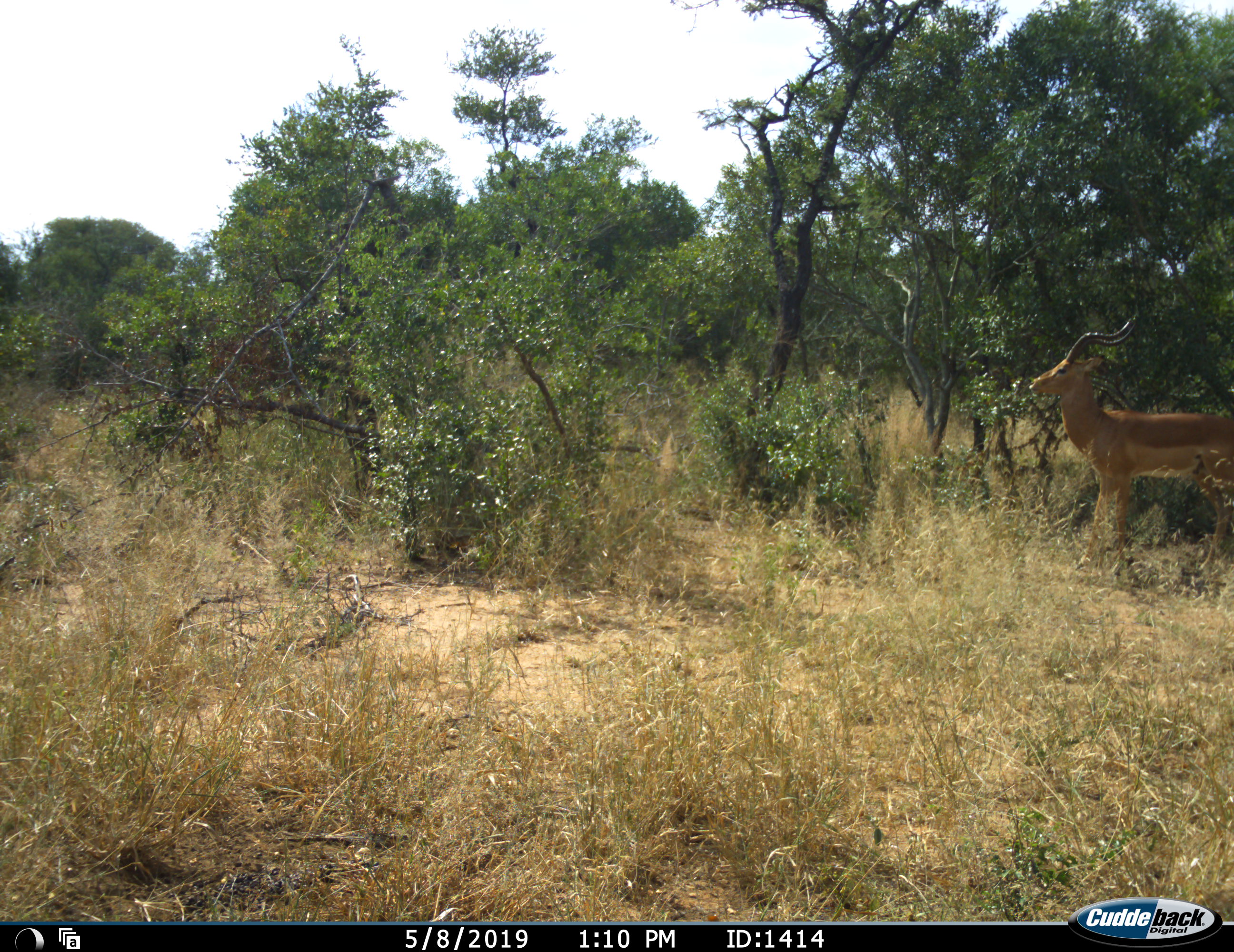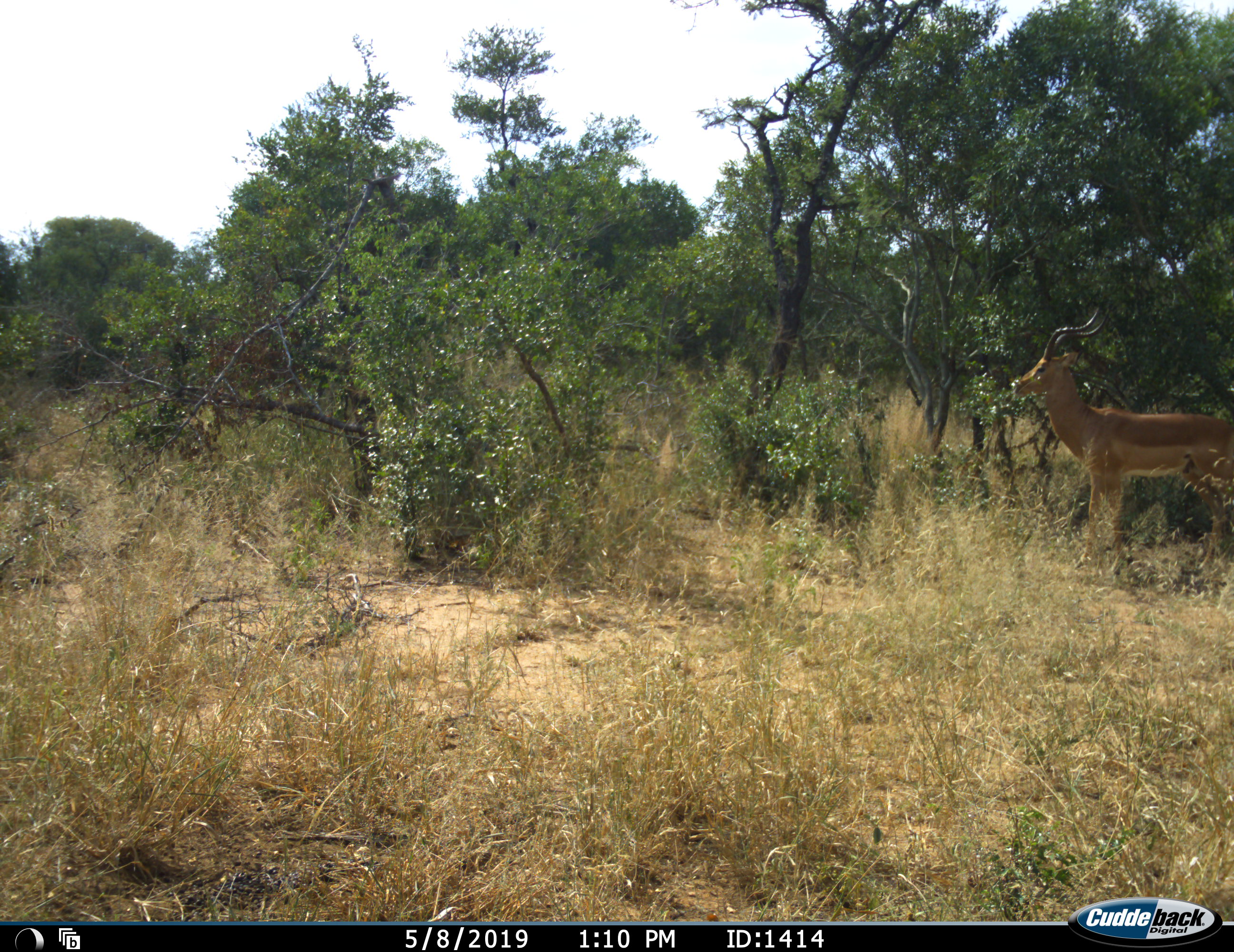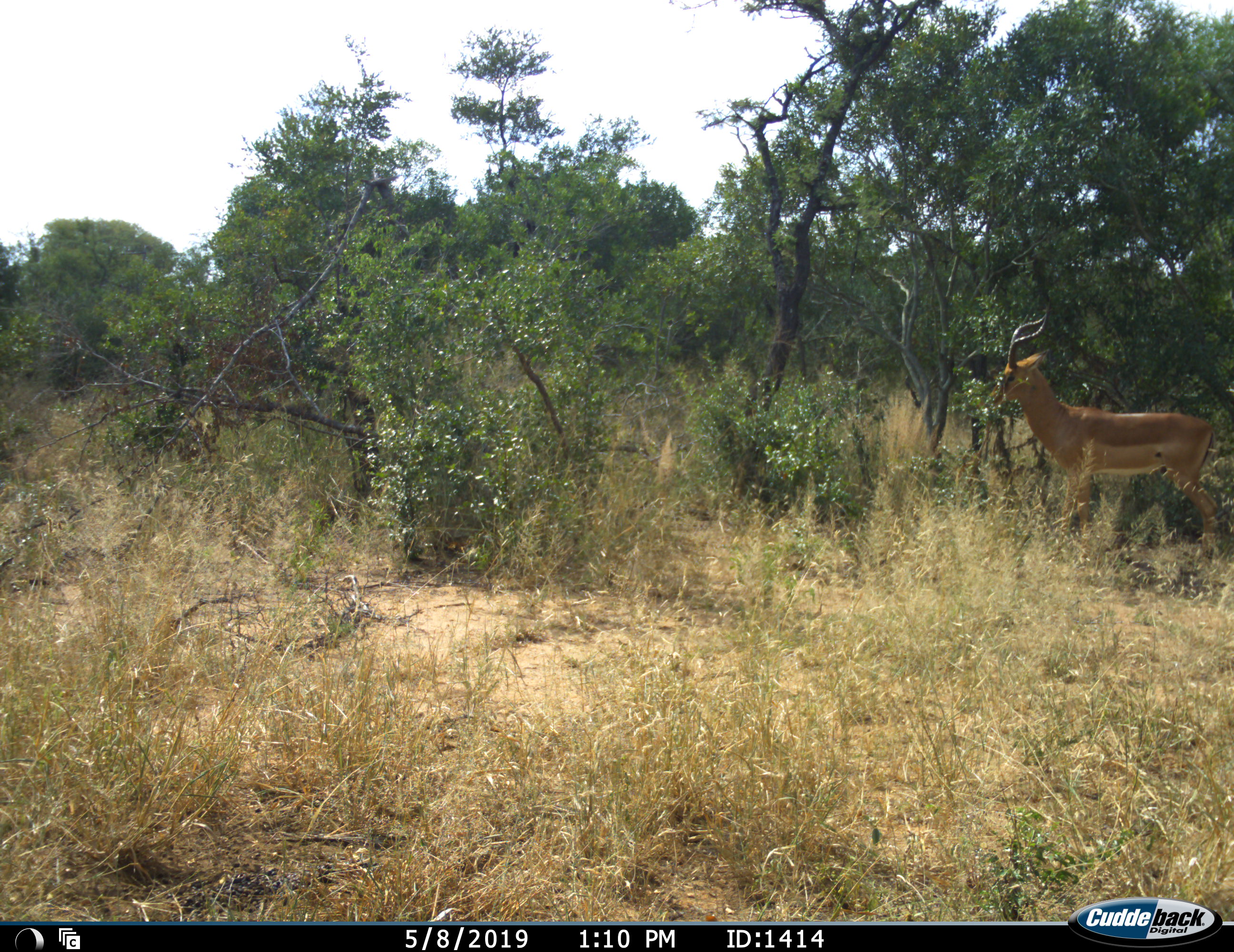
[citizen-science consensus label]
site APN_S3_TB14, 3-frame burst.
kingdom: Animalia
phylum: Chordata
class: Mammalia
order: Artiodactyla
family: Bovidae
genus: Aepyceros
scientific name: Aepyceros melampus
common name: impala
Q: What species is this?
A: Impala (Aepyceros melampus).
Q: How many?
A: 1.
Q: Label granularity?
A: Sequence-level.